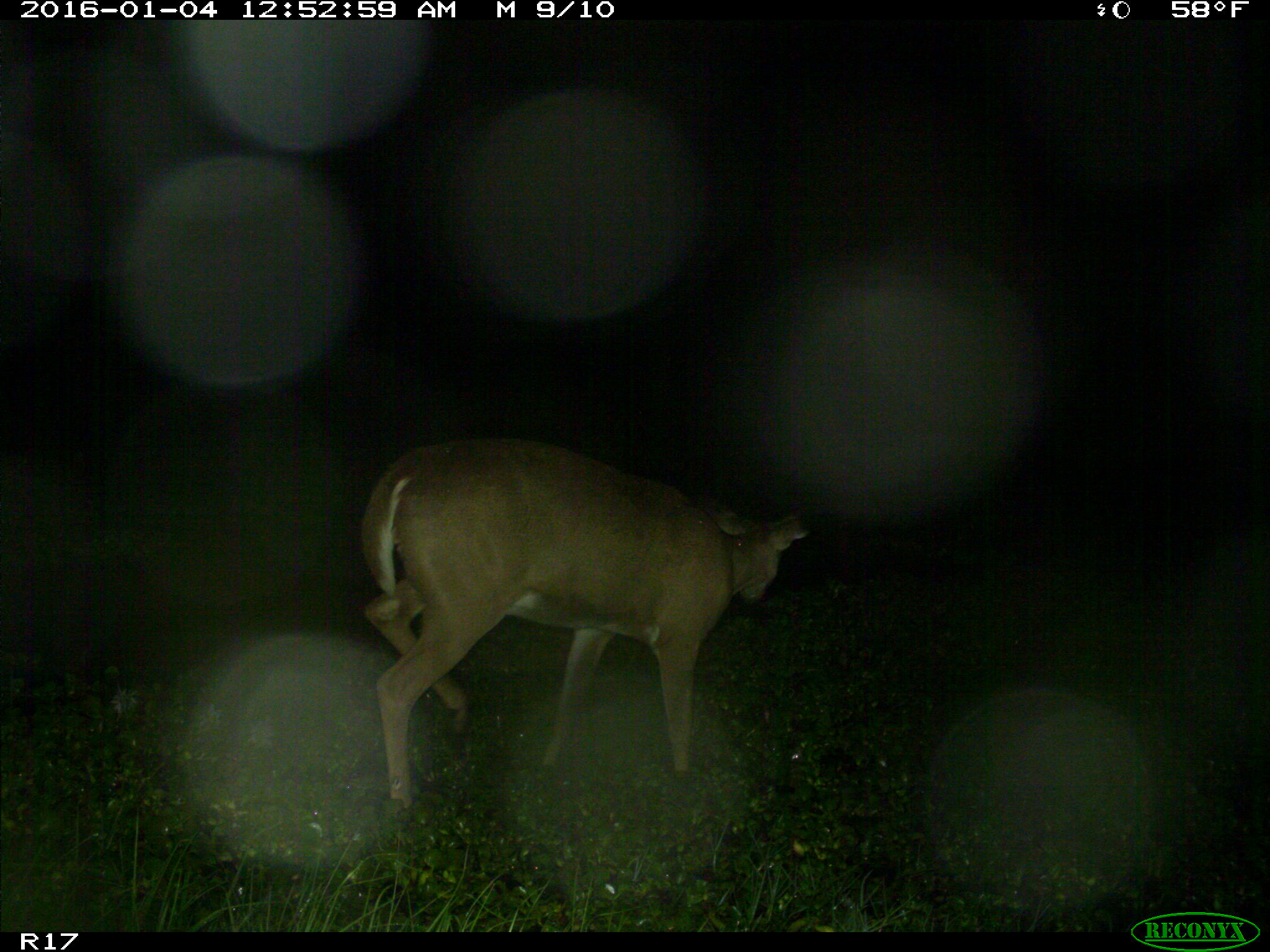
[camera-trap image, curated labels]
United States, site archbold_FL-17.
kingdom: Animalia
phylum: Chordata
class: Mammalia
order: Artiodactyla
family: Cervidae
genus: Odocoileus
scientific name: Odocoileus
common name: deer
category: unidentified deer